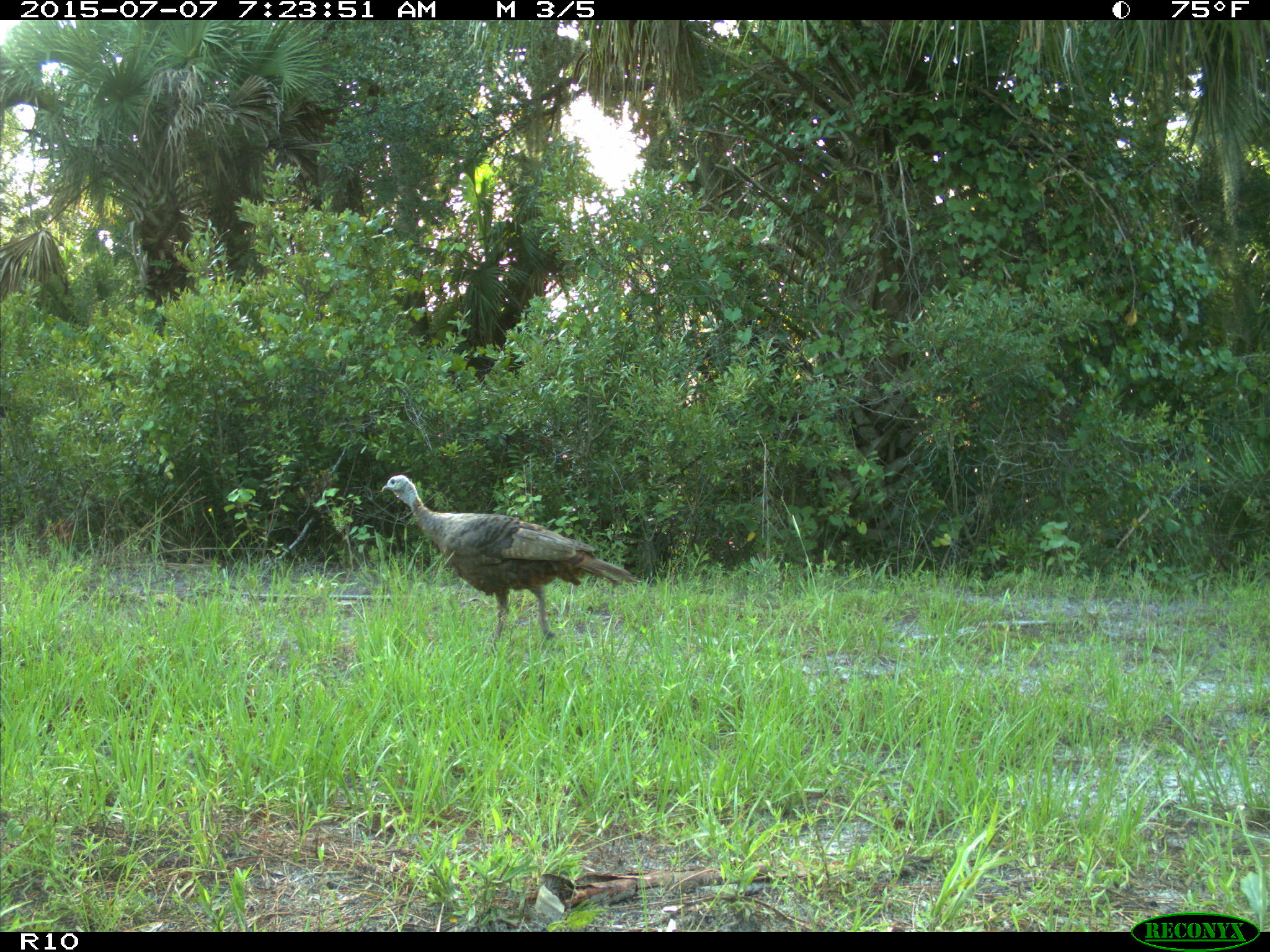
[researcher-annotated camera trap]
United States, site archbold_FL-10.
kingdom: Animalia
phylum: Chordata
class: Aves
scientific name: Aves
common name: birds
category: unidentified bird